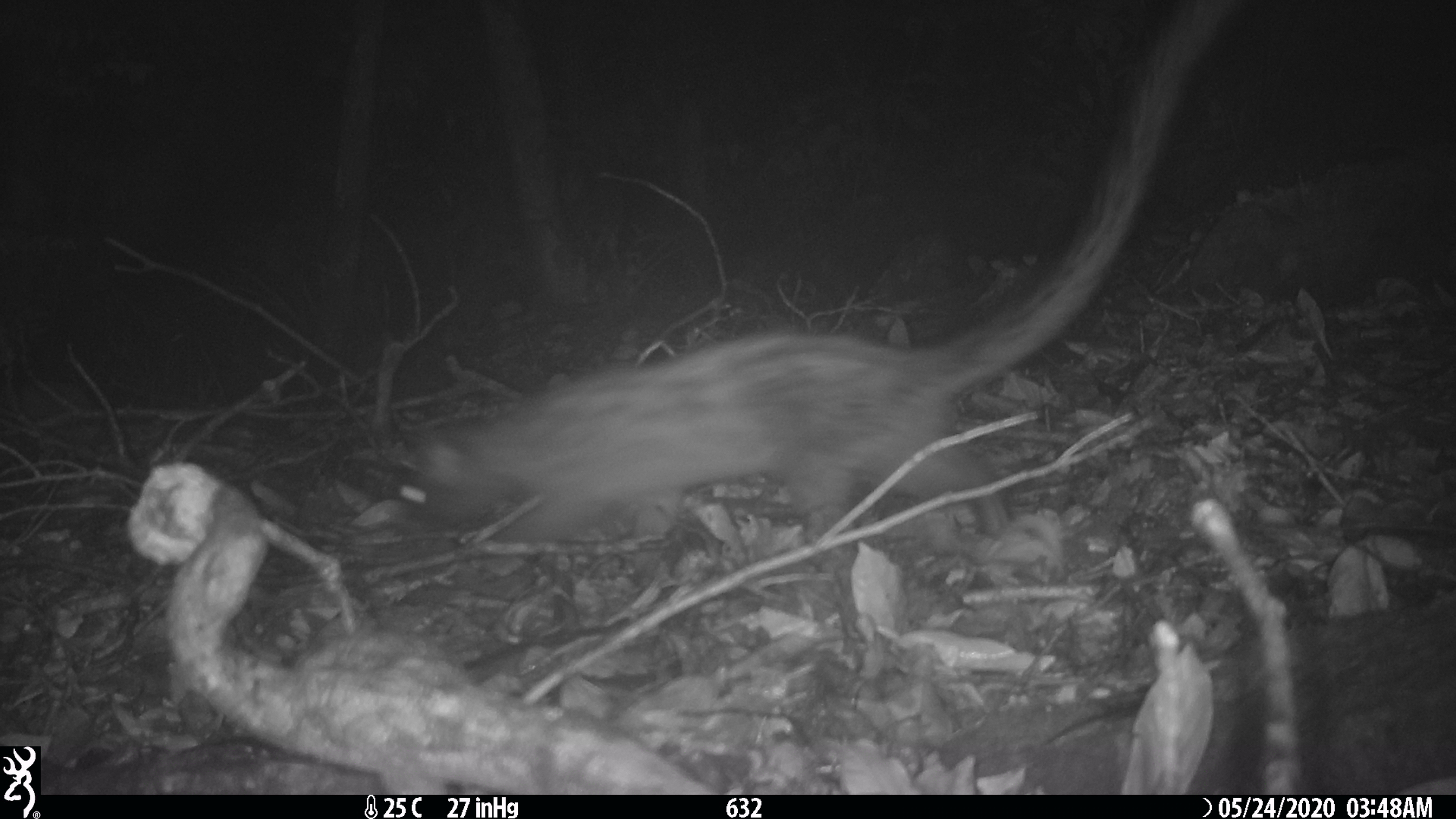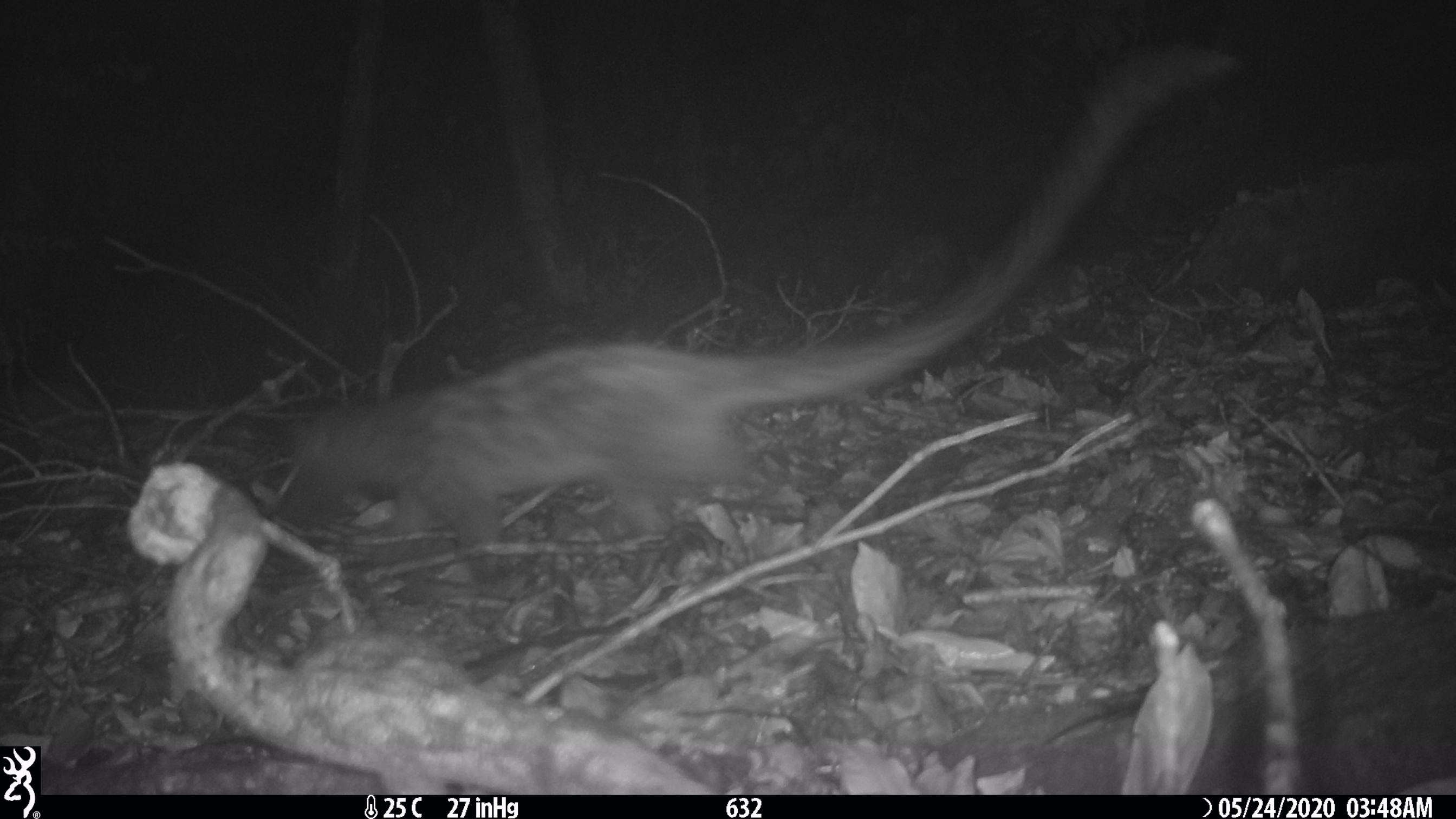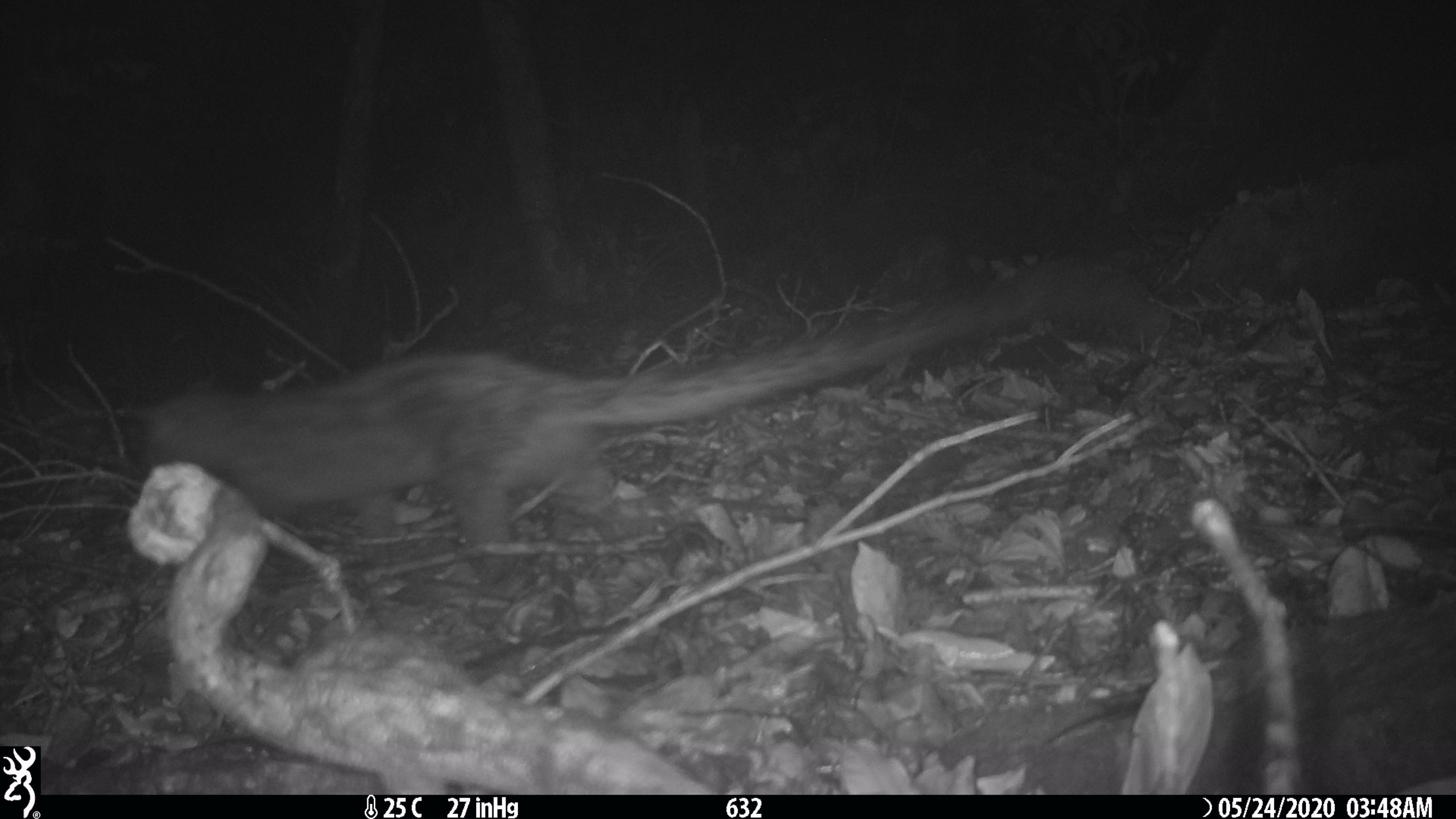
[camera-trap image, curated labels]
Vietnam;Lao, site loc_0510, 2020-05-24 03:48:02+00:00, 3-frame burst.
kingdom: Animalia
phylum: Chordata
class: Mammalia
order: Carnivora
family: Viverridae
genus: Paradoxurus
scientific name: Paradoxurus hermaphroditus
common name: common palm civet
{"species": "common palm civet (Paradoxurus hermaphroditus)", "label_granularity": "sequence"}